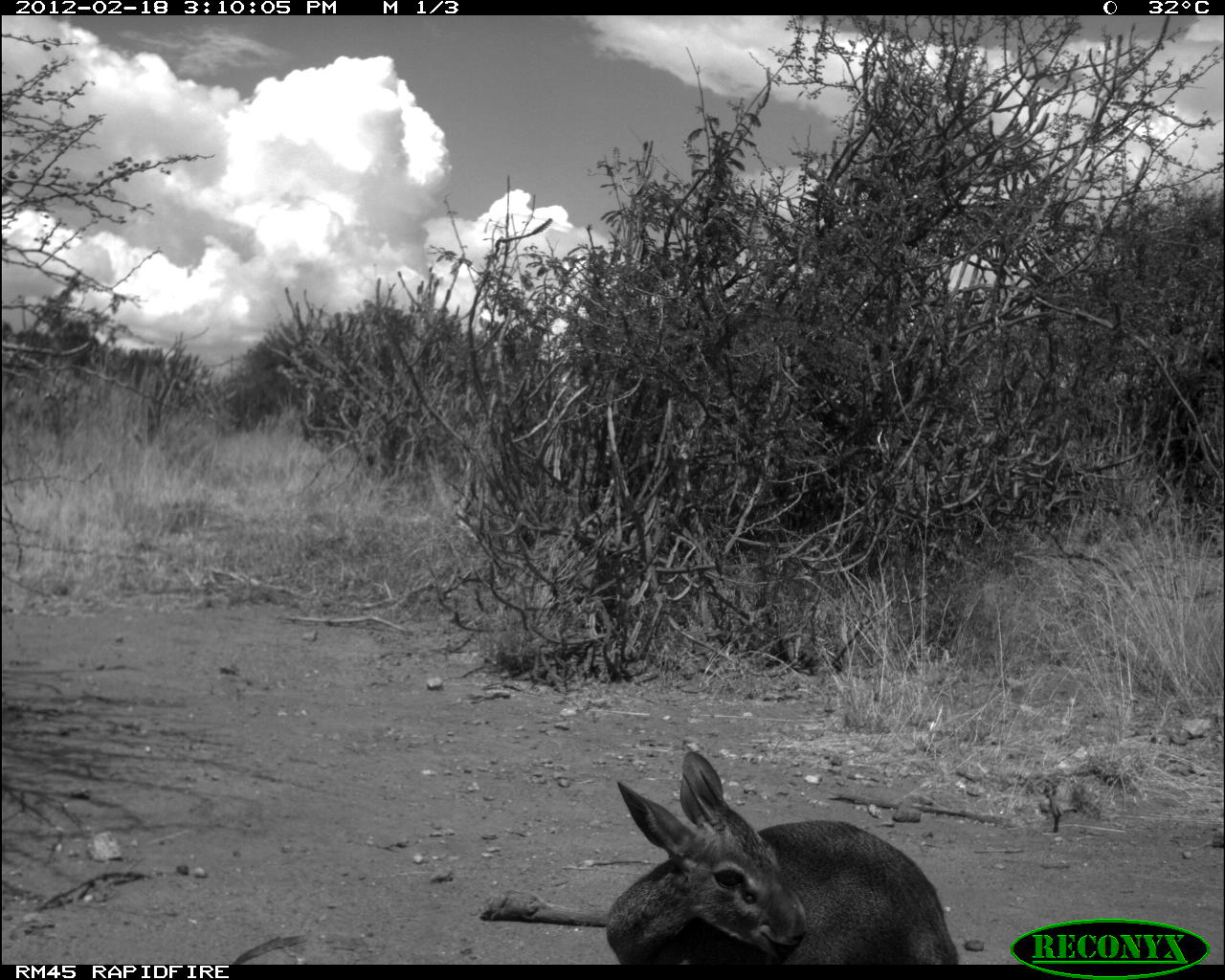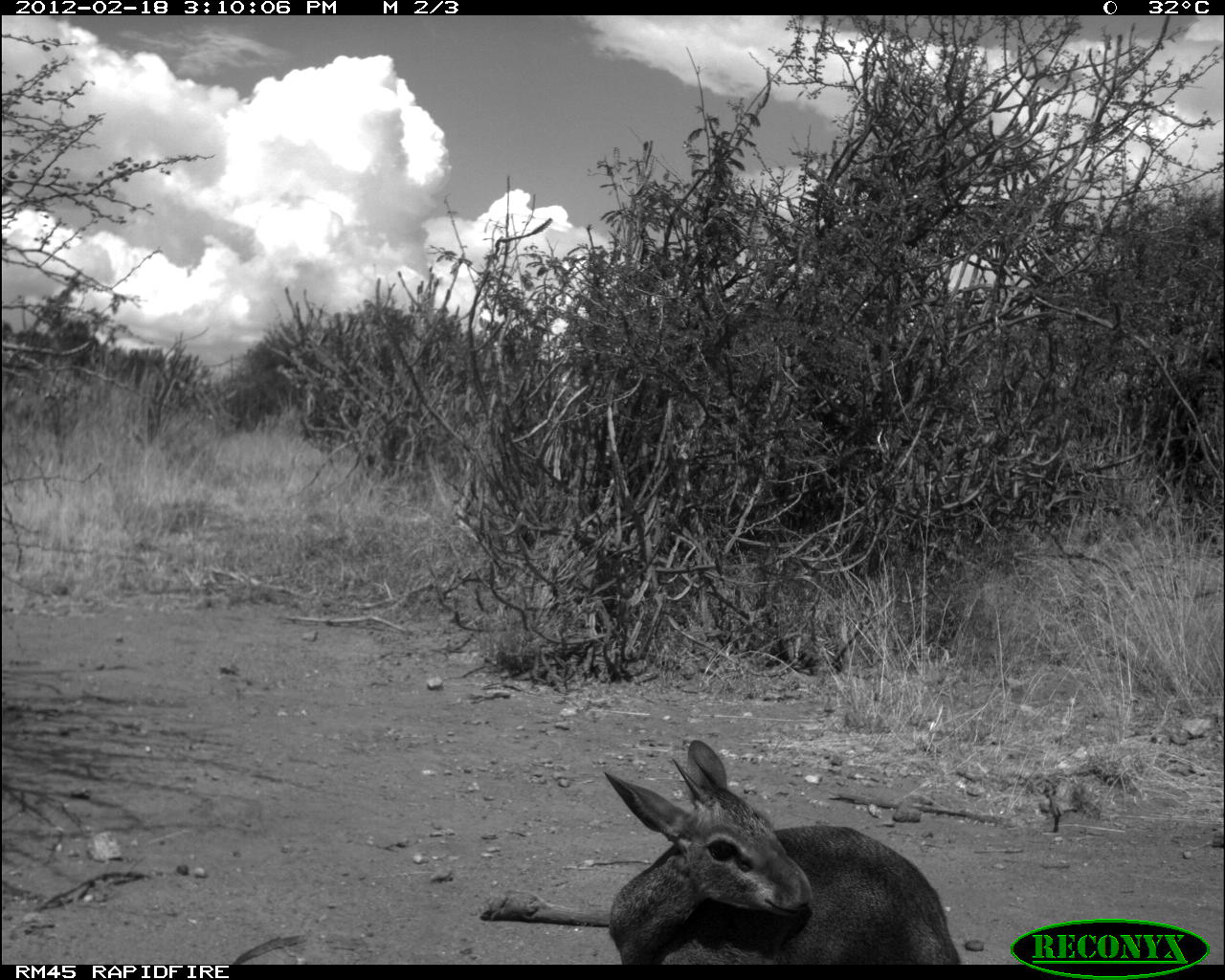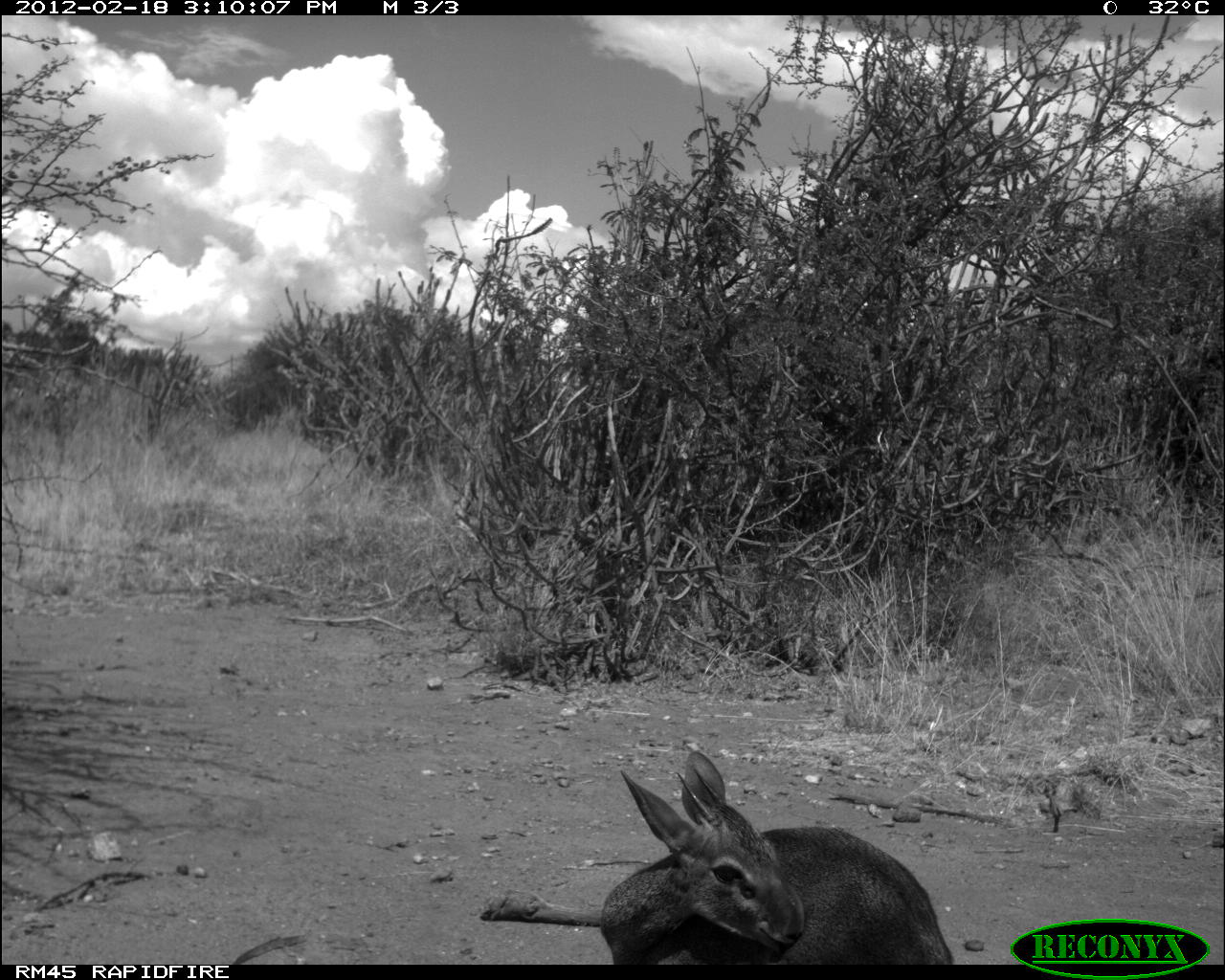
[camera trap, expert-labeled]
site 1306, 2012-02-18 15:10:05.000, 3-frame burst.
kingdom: Animalia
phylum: Chordata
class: Mammalia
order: Artiodactyla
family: Bovidae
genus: Madoqua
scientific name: Madoqua guentheri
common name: günther's dik-dik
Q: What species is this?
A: Madoqua guentheri (günther's dik-dik).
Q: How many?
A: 1.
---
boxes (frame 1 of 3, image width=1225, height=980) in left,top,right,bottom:
madoqua guentheri: 603,751,959,964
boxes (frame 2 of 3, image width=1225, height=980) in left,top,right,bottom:
madoqua guentheri: 602,737,963,965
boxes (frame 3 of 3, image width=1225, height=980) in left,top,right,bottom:
madoqua guentheri: 600,746,954,963